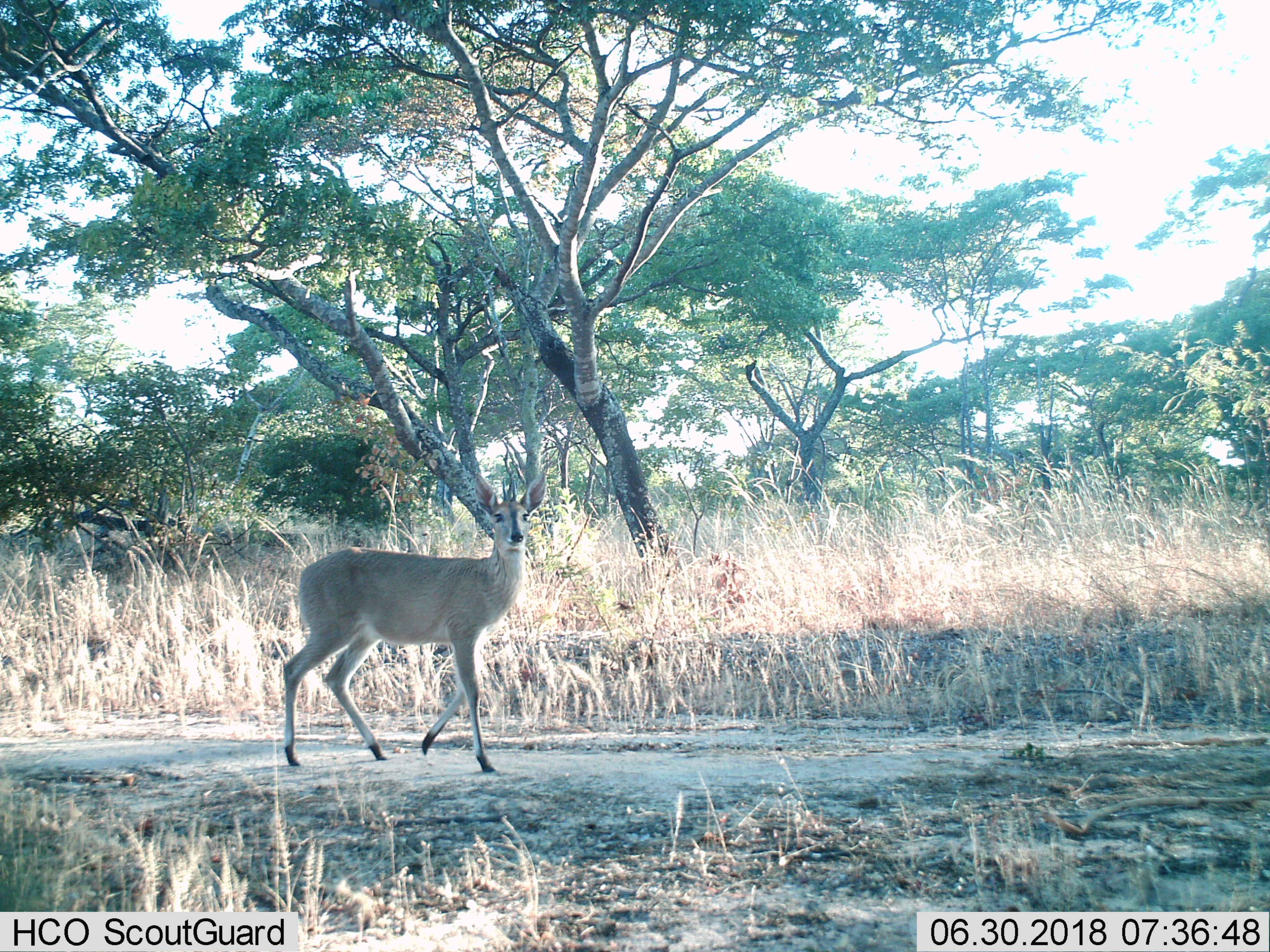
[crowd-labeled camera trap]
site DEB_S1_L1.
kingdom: Animalia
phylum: Chordata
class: Mammalia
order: Artiodactyla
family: Bovidae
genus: Sylvicapra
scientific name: Sylvicapra grimmia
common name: common duiker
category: duikercommongrey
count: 1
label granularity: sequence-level